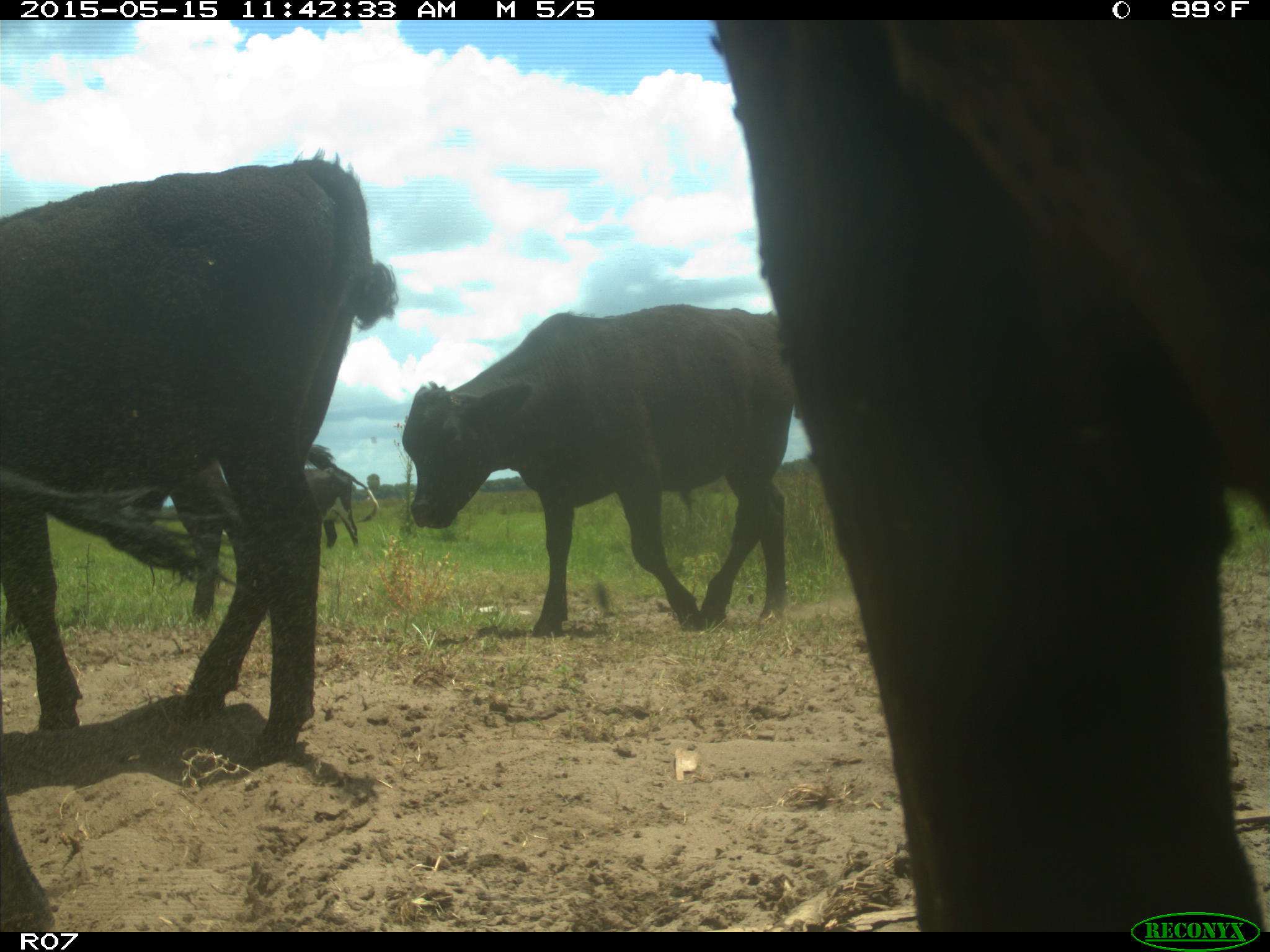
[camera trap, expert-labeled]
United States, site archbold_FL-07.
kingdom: Animalia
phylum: Chordata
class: Mammalia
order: Artiodactyla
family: Bovidae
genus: Bos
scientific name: Bos taurus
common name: domestic cow